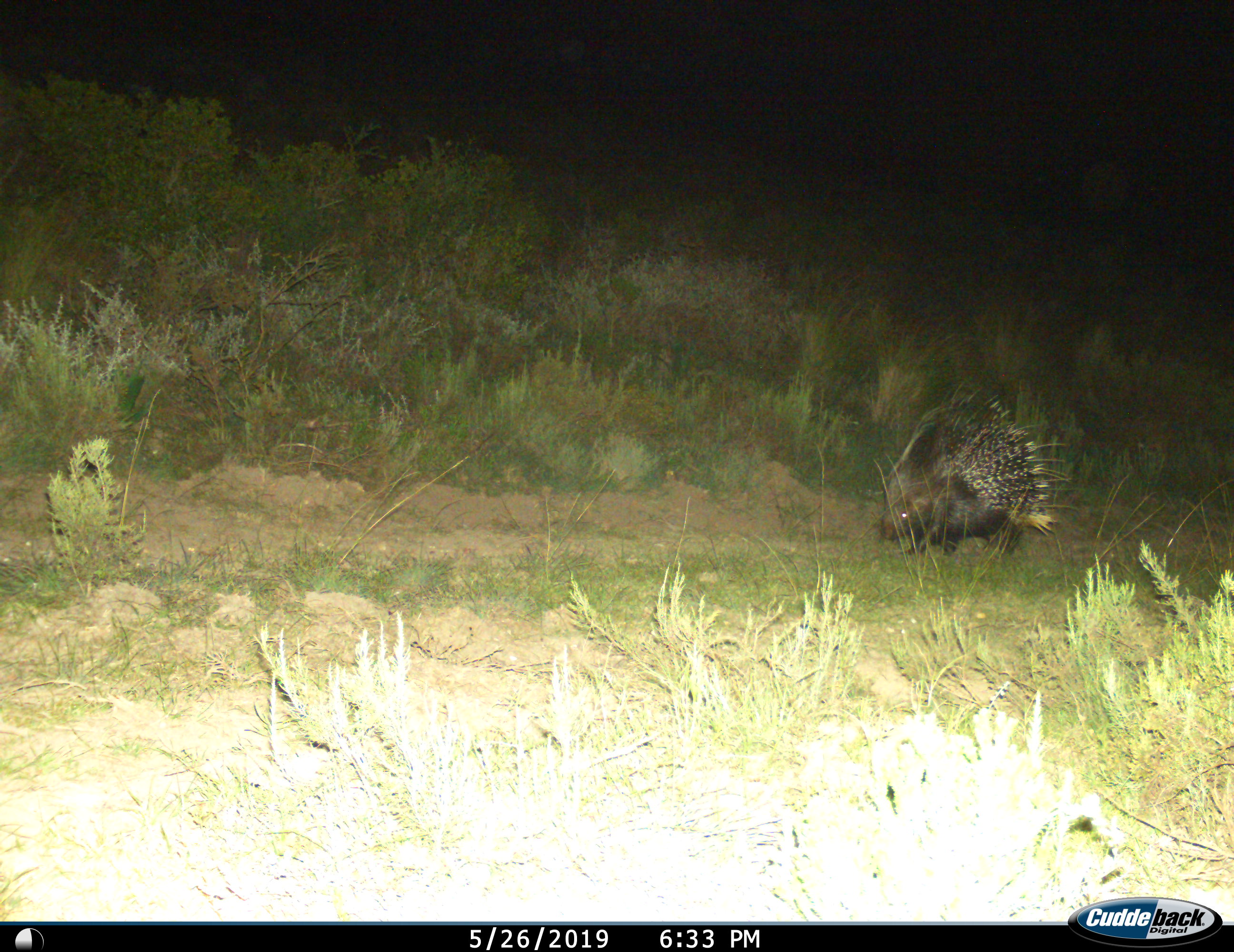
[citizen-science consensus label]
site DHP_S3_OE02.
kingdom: Animalia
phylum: Chordata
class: Mammalia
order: Rodentia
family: Hystricidae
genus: Hystrix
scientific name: Hystrix cristata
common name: crested porcupine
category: porcupine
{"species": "porcupine (crested porcupine) (Hystrix cristata)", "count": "1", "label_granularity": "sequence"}